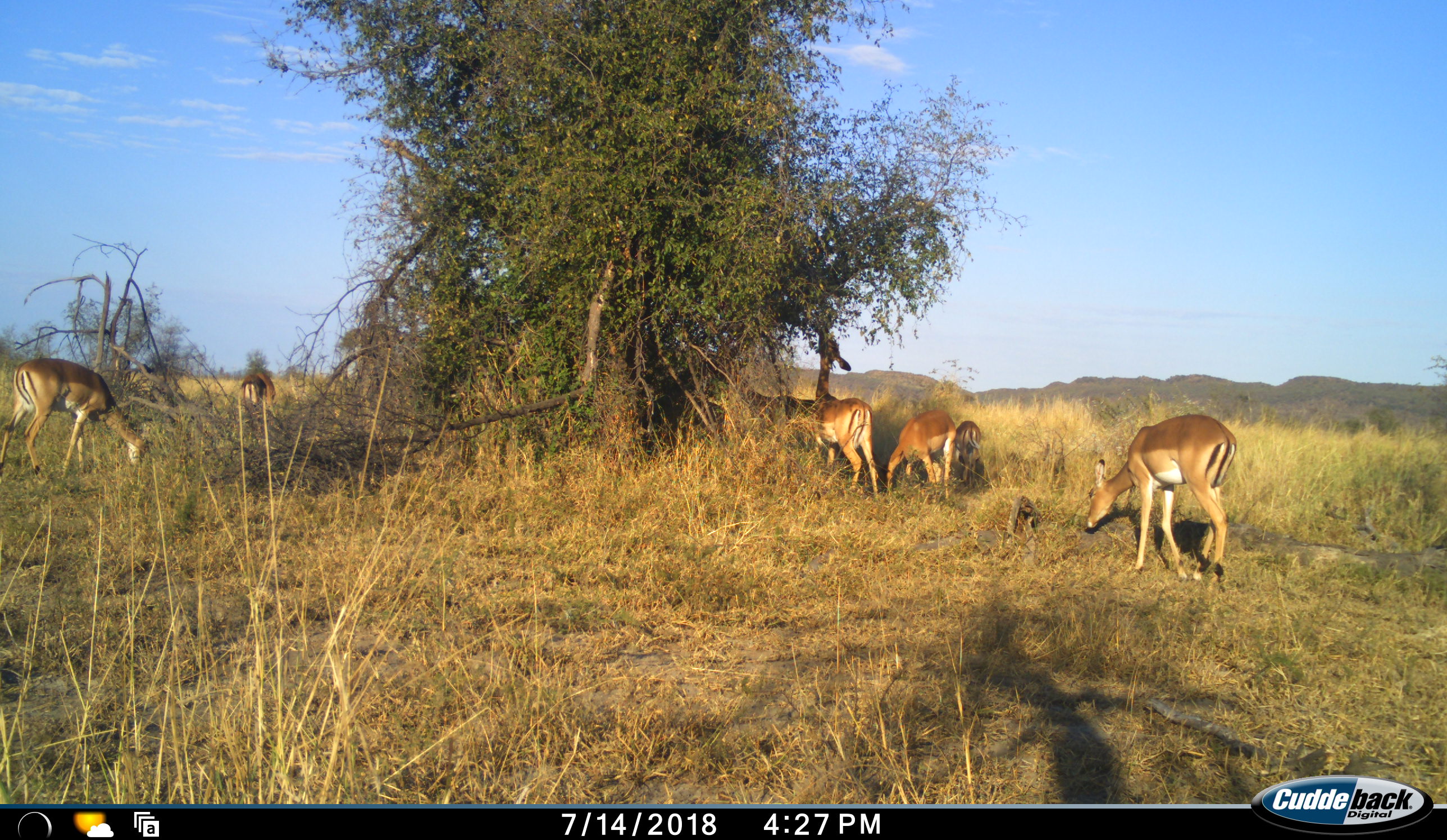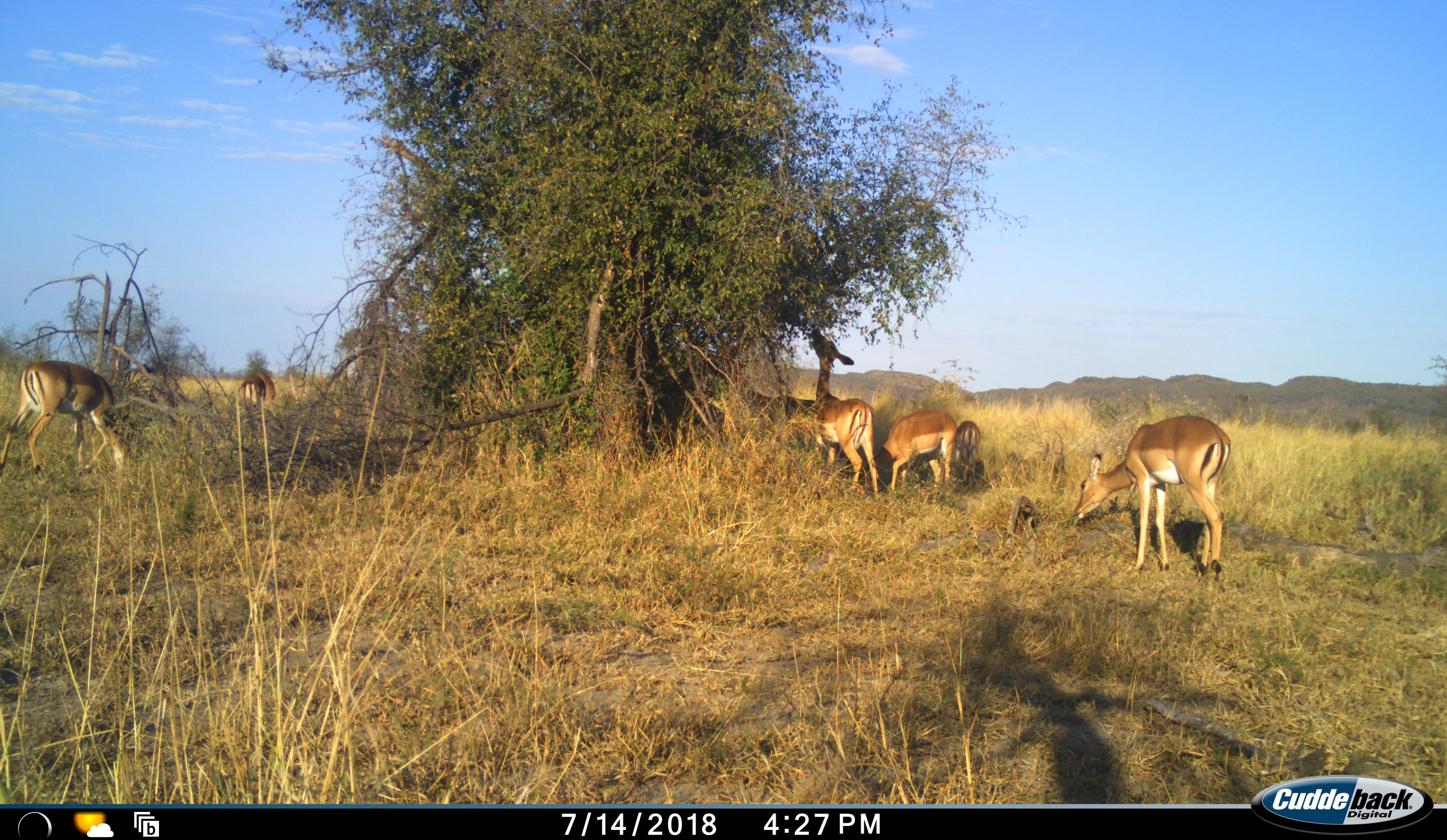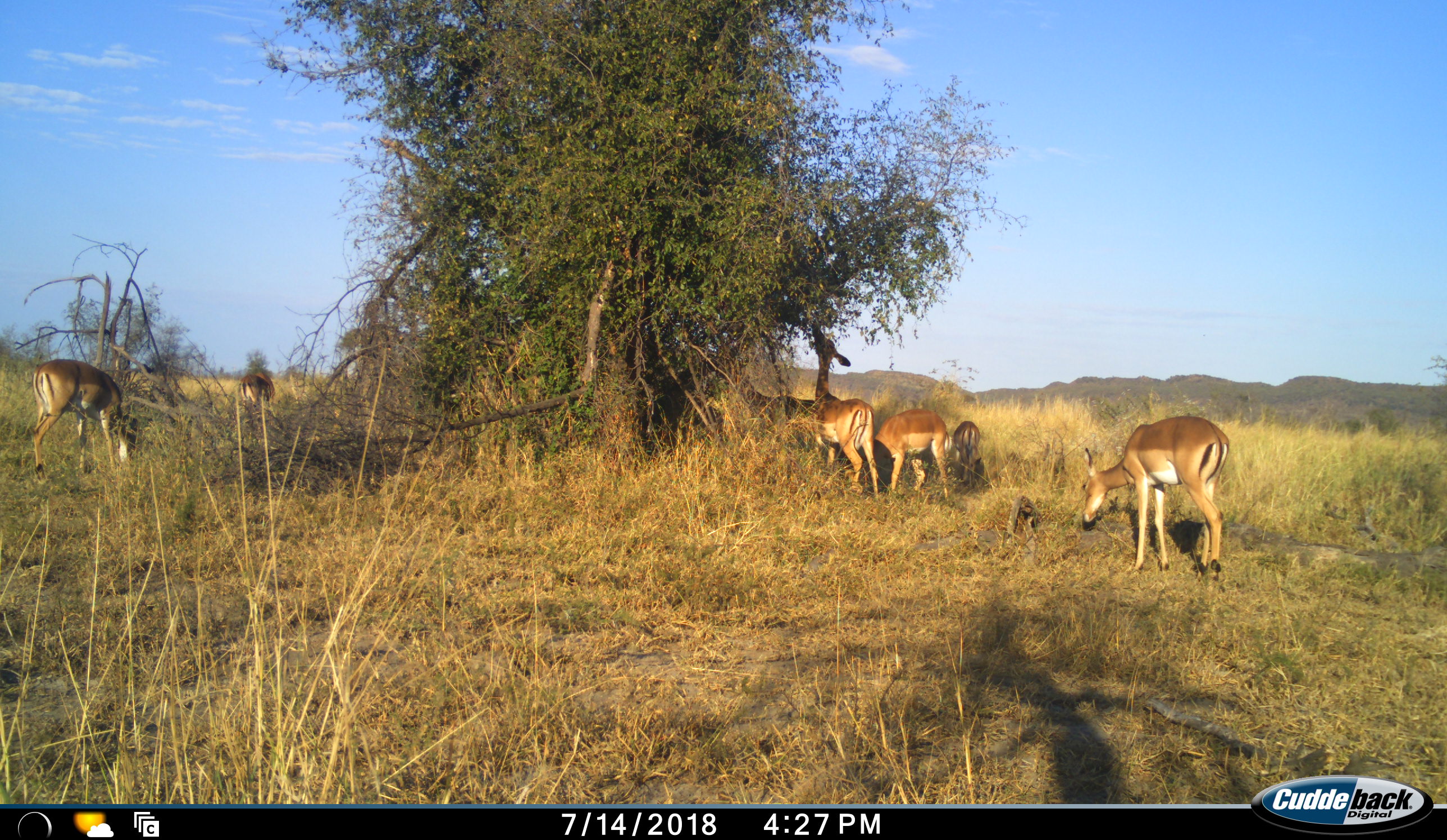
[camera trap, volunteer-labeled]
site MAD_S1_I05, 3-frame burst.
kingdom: Animalia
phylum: Chordata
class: Mammalia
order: Artiodactyla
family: Bovidae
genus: Aepyceros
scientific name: Aepyceros melampus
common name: impala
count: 7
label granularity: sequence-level